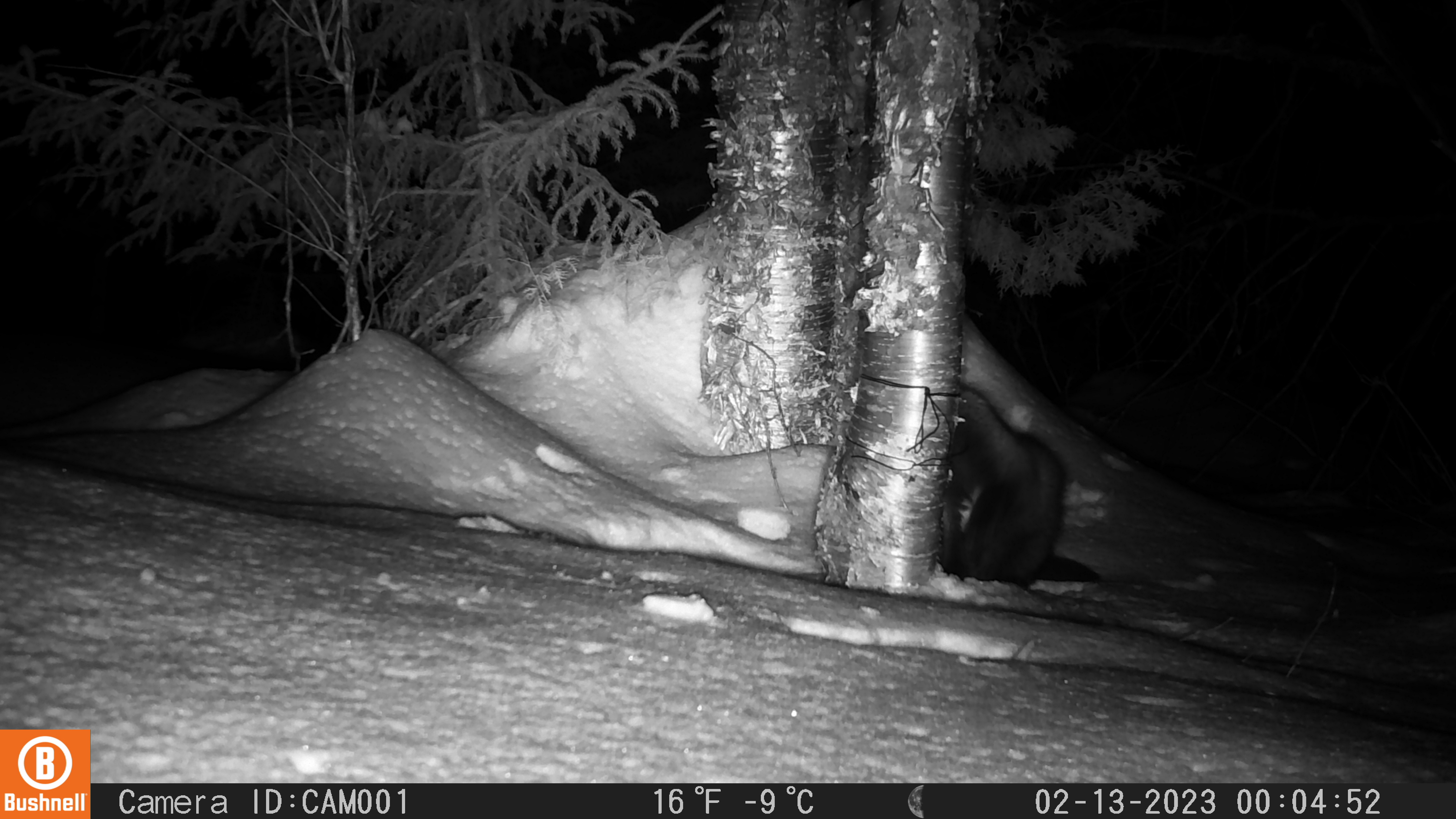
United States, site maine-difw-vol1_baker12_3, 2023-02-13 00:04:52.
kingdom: Animalia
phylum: Chordata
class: Mammalia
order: Carnivora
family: Mustelidae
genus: Pekania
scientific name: Pekania pennanti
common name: fisher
Fisher (Pekania pennanti).